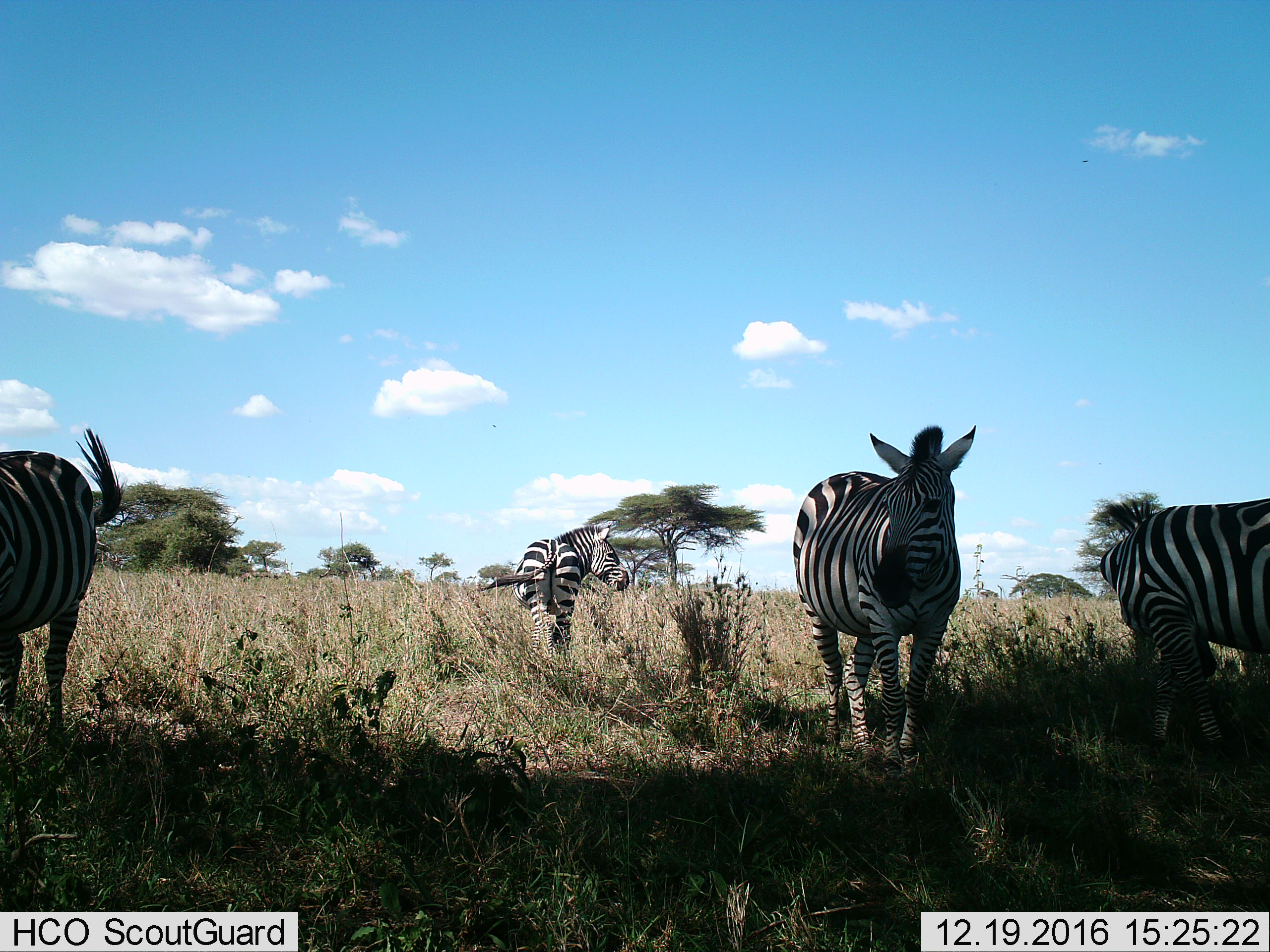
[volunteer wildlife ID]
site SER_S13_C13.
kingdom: Animalia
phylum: Chordata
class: Mammalia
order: Perissodactyla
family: Equidae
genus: Equus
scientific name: Equus quagga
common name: plains zebra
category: zebraplains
Zebraplains (plains zebra) (Equus quagga), count 4. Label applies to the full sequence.